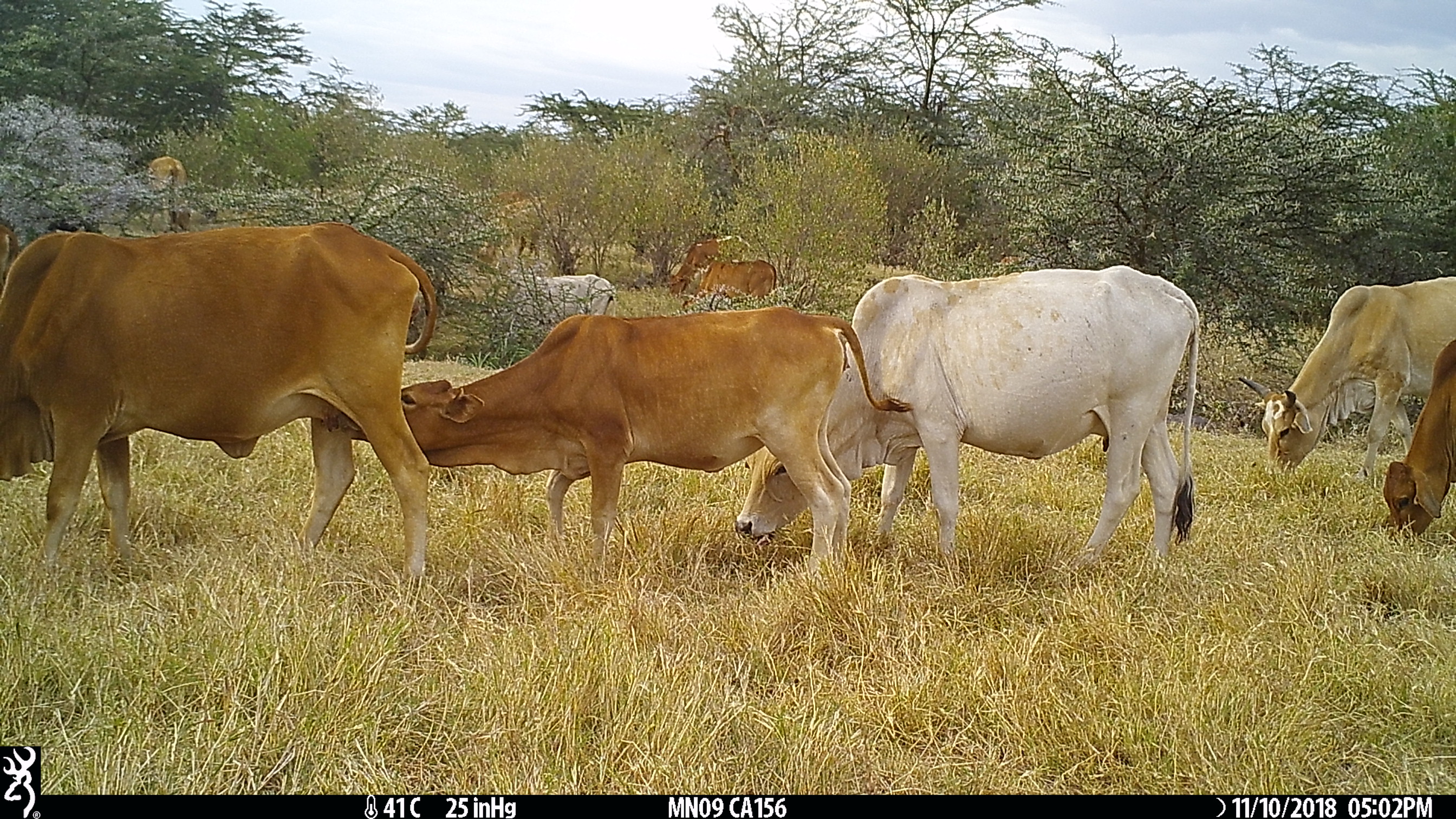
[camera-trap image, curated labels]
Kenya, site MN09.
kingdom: Animalia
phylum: Chordata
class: Mammalia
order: Artiodactyla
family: Bovidae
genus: Bos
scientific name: Bos taurus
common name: cattle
Cattle (Bos taurus).